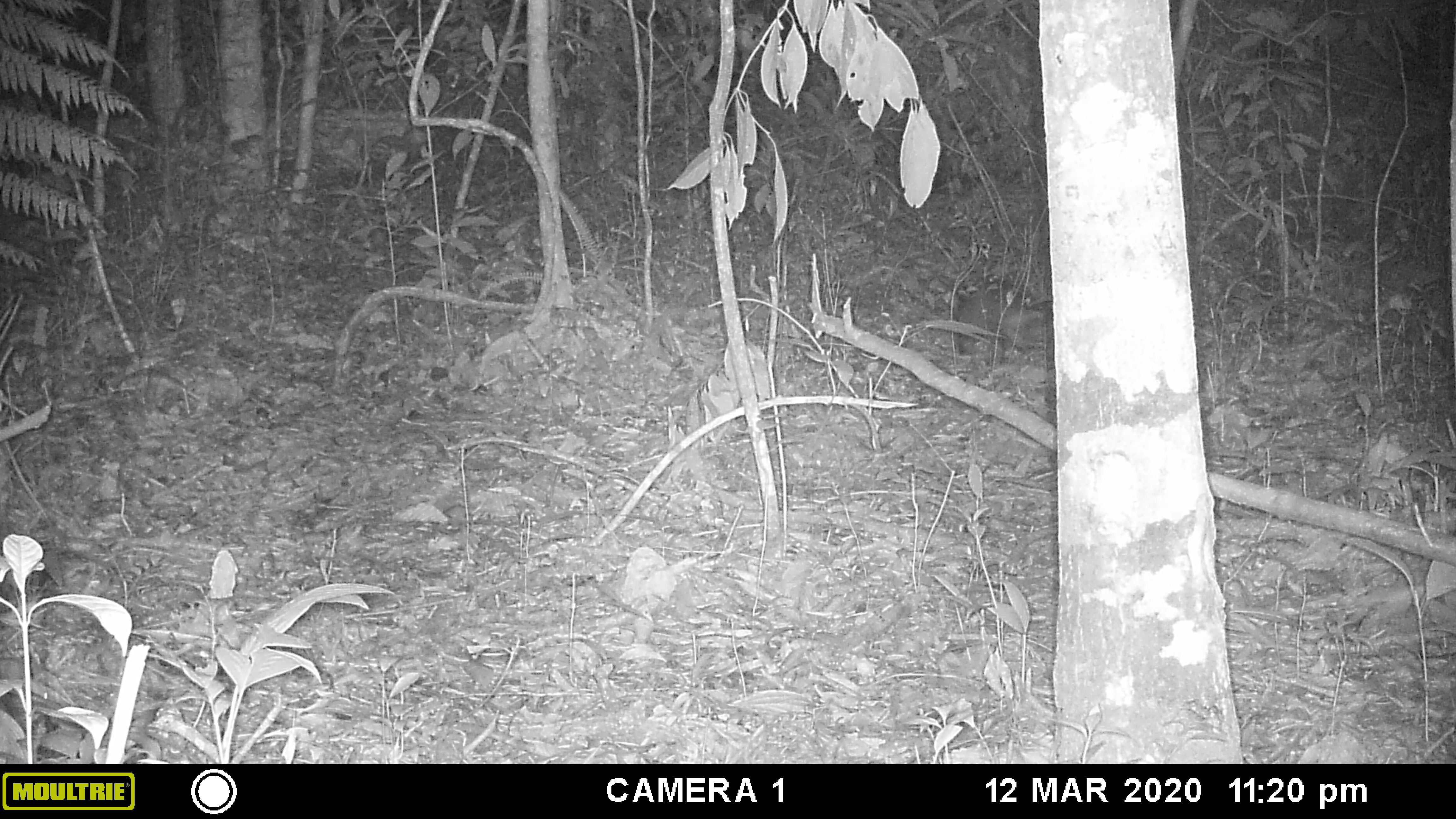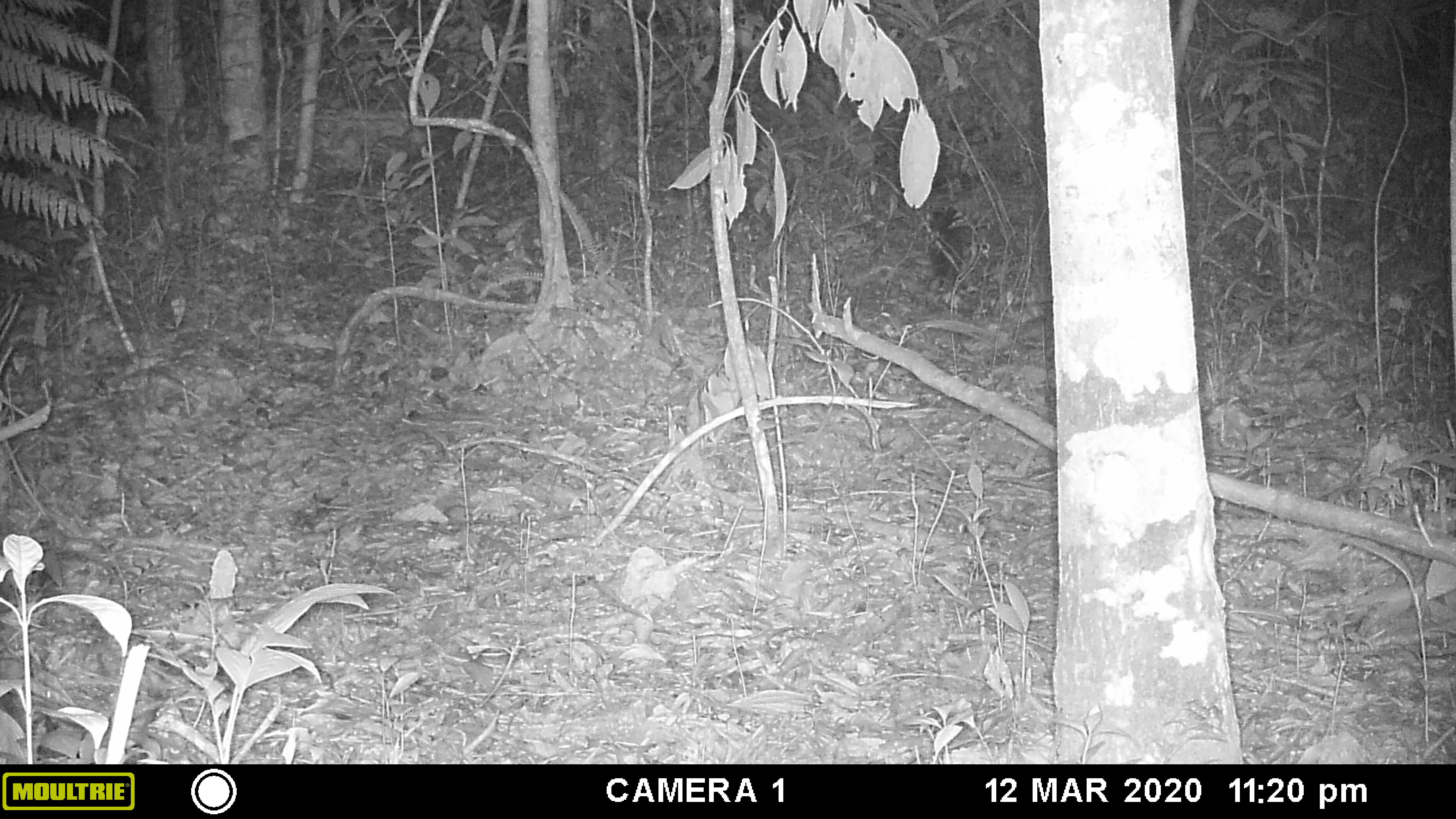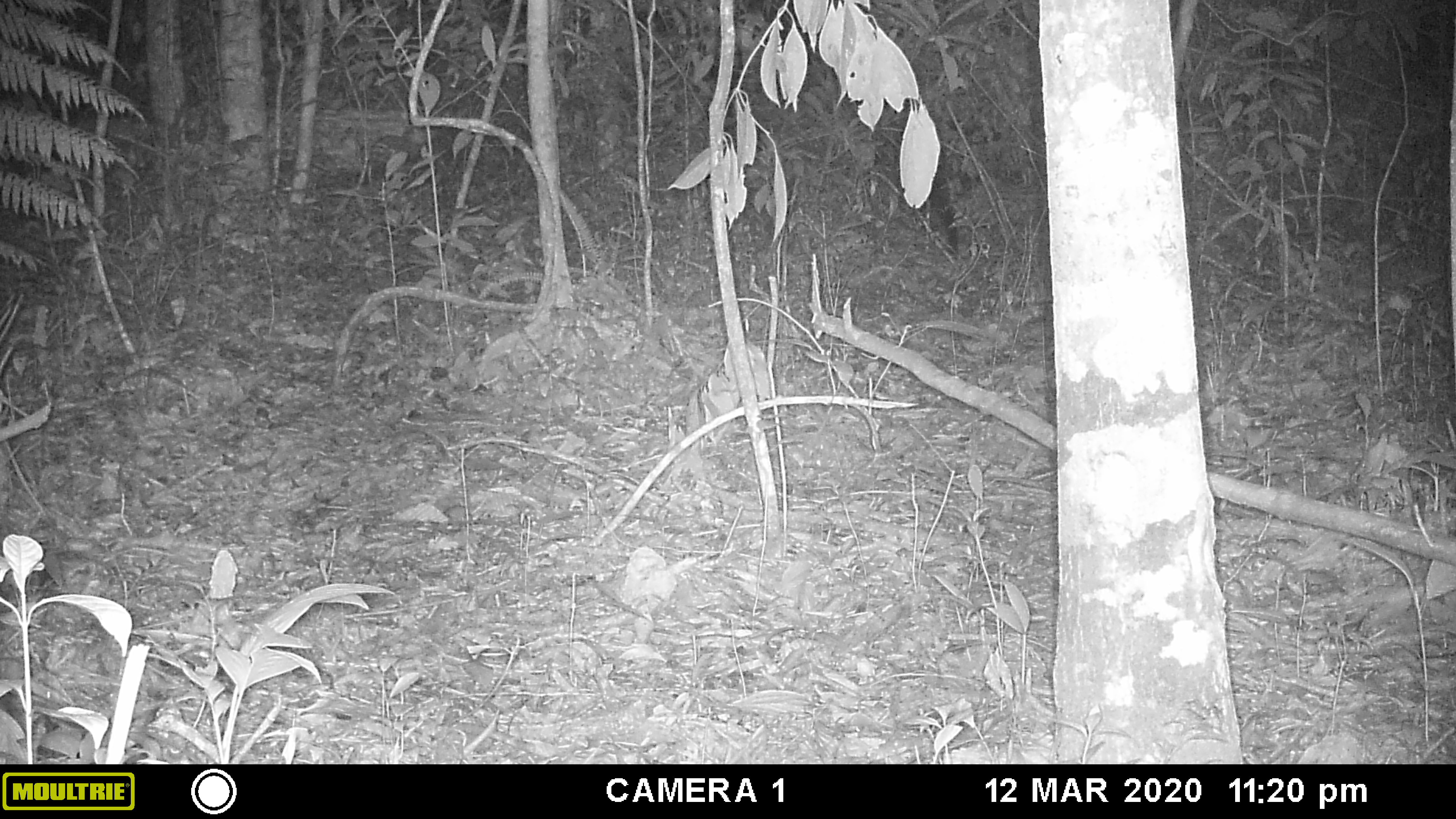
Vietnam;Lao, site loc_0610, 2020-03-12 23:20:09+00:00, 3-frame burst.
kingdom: Animalia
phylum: Chordata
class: Mammalia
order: Carnivora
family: Viverridae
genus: Paguma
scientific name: Paguma larvata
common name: masked palm civet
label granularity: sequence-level